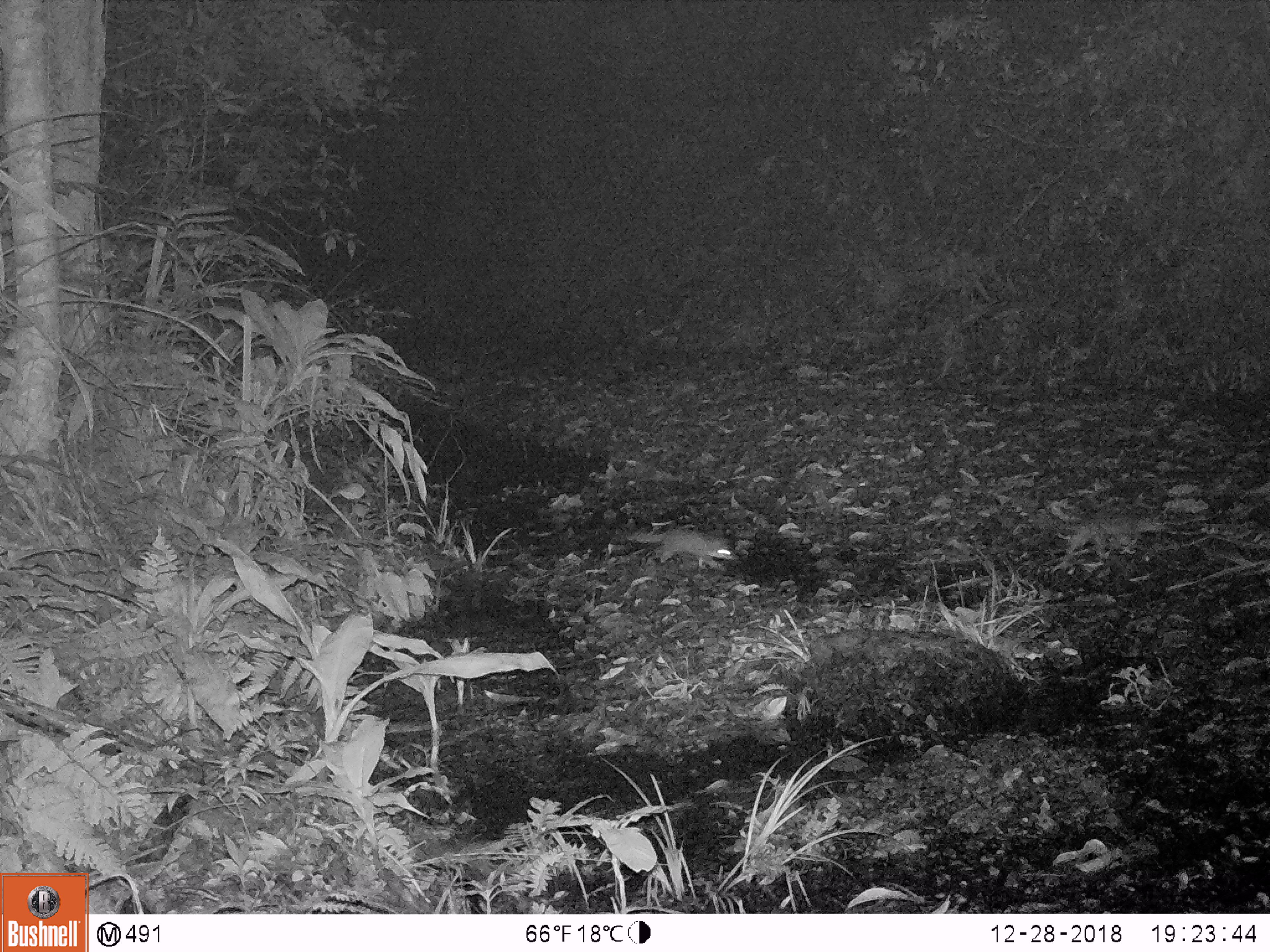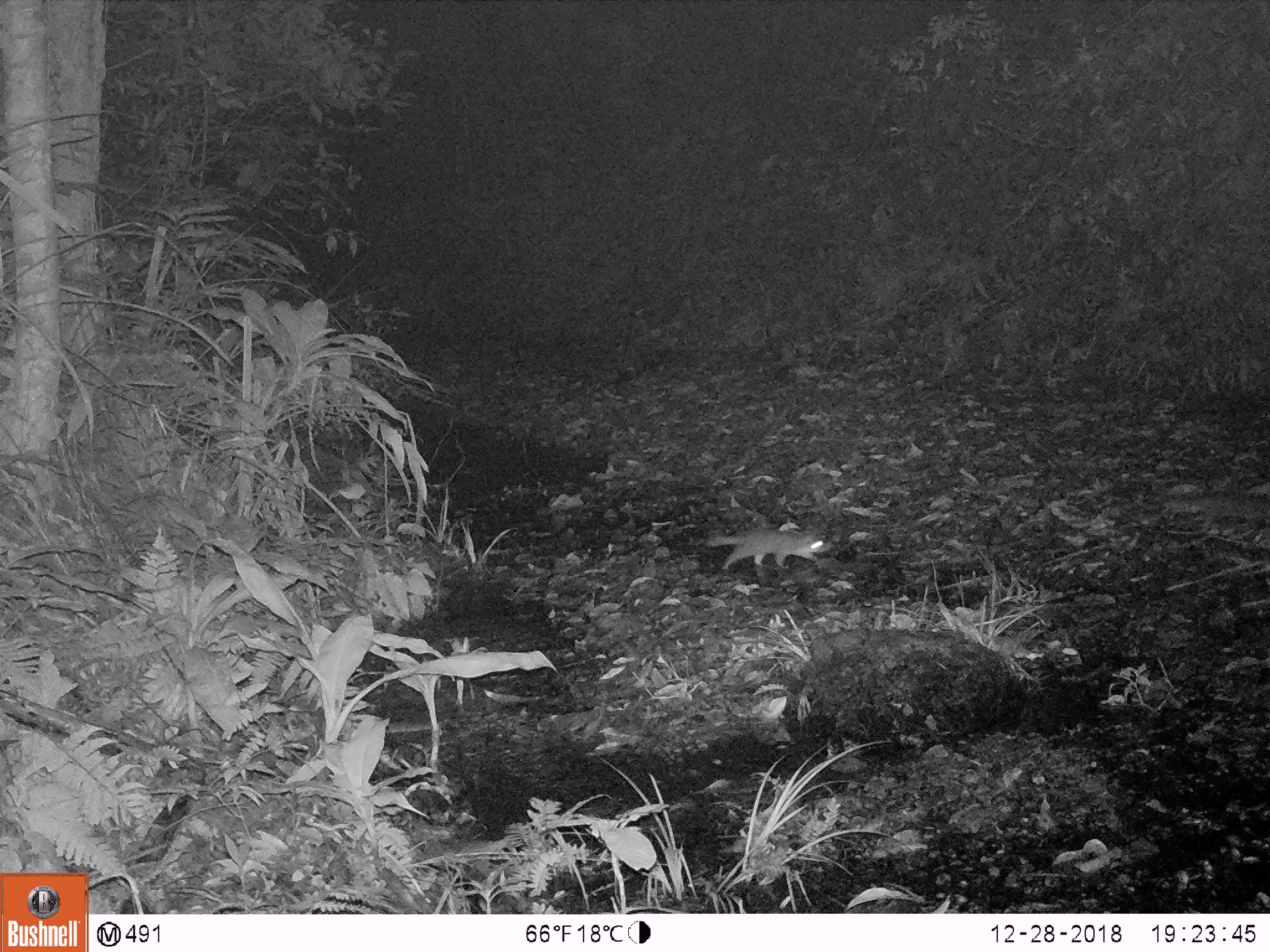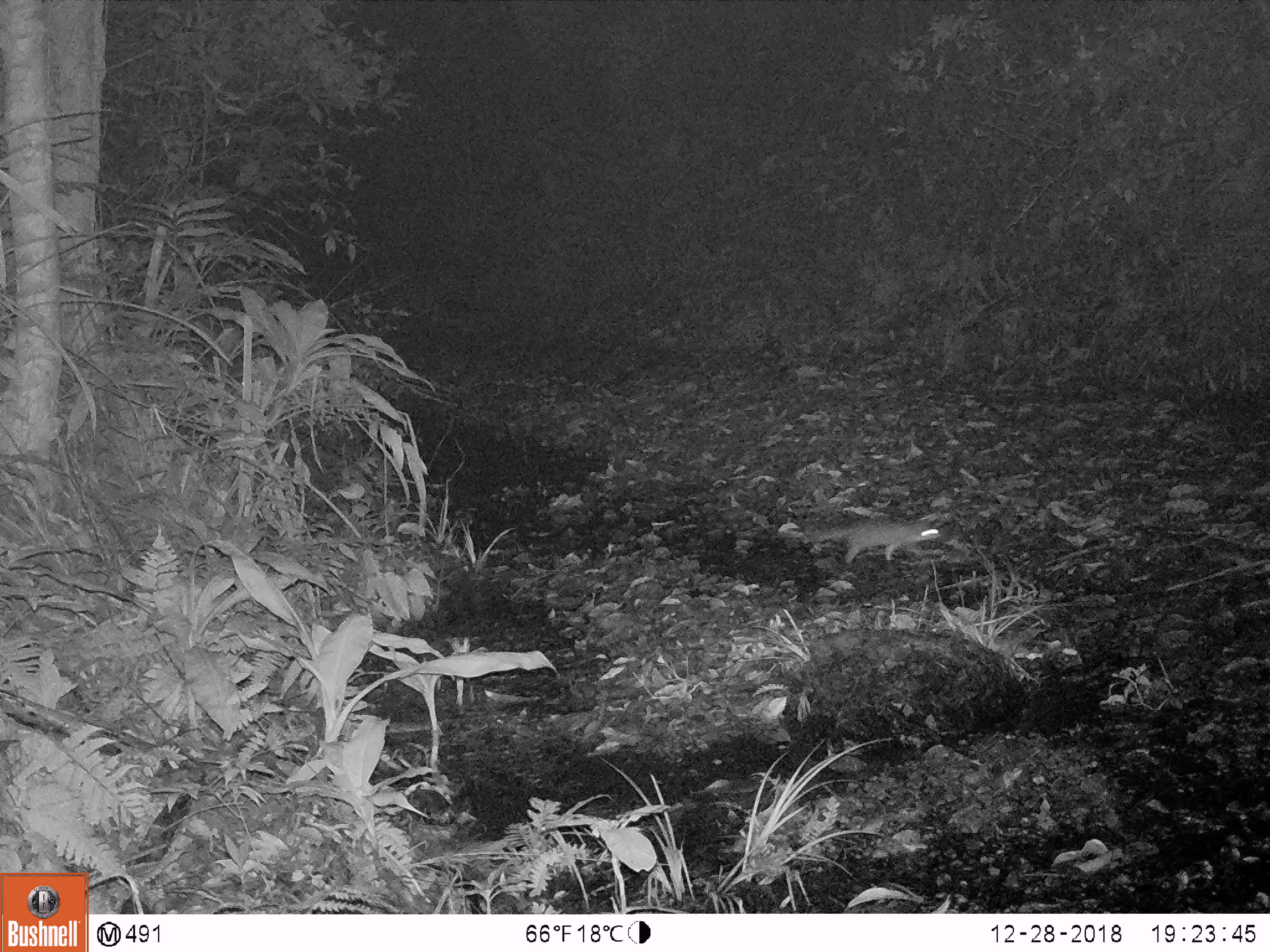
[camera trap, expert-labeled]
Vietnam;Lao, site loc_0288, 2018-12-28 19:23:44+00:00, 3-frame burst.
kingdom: Animalia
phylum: Chordata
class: Mammalia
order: Carnivora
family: Mustelidae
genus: Melogale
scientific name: Melogale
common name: ferret badger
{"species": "ferret badger (Melogale)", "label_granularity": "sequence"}